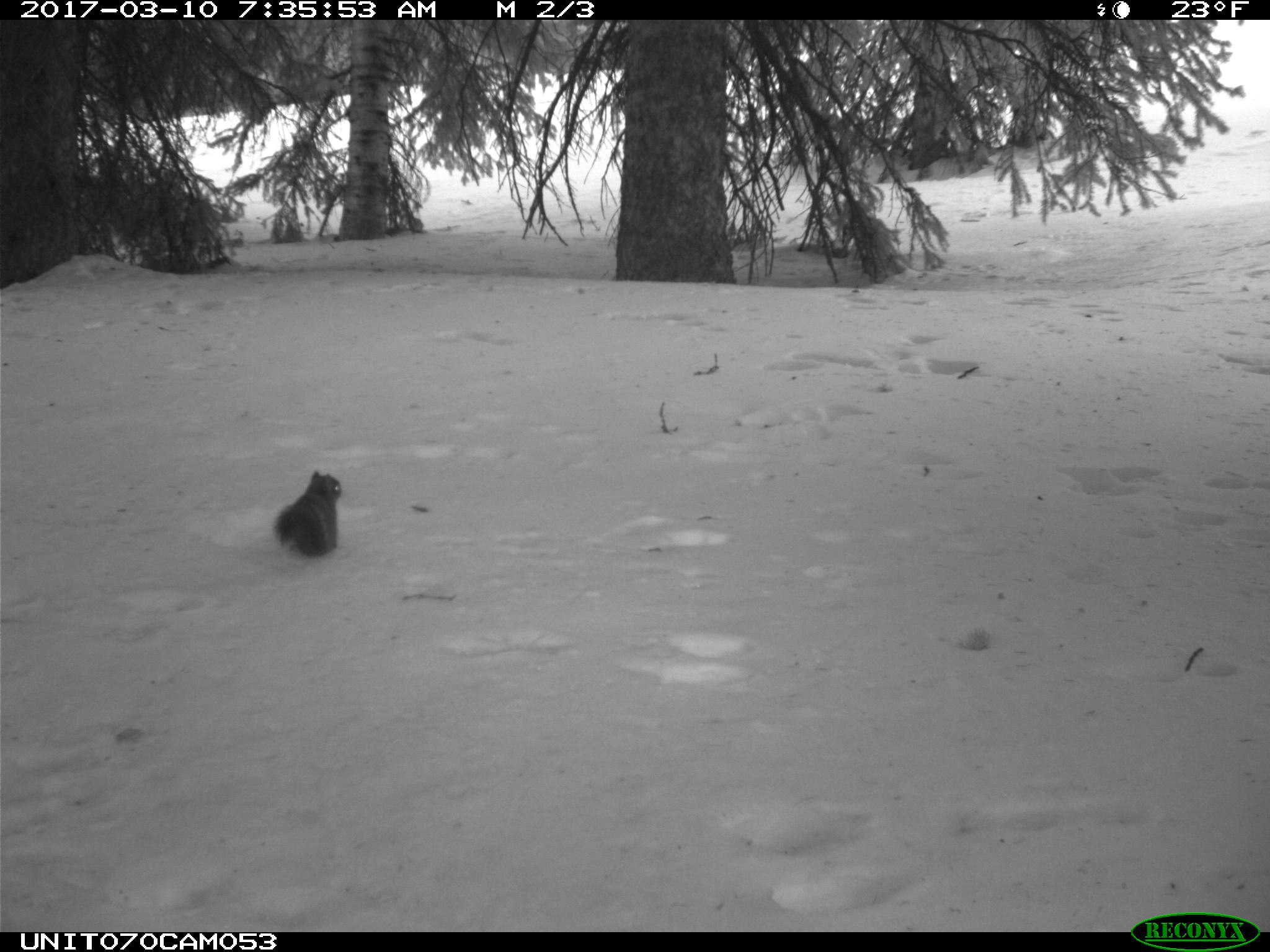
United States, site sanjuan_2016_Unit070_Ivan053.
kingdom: Animalia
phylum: Chordata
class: Mammalia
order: Rodentia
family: Sciuridae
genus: Tamiasciurus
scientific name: Tamiasciurus hudsonicus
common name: american red squirrel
Tamiasciurus hudsonicus (american red squirrel).